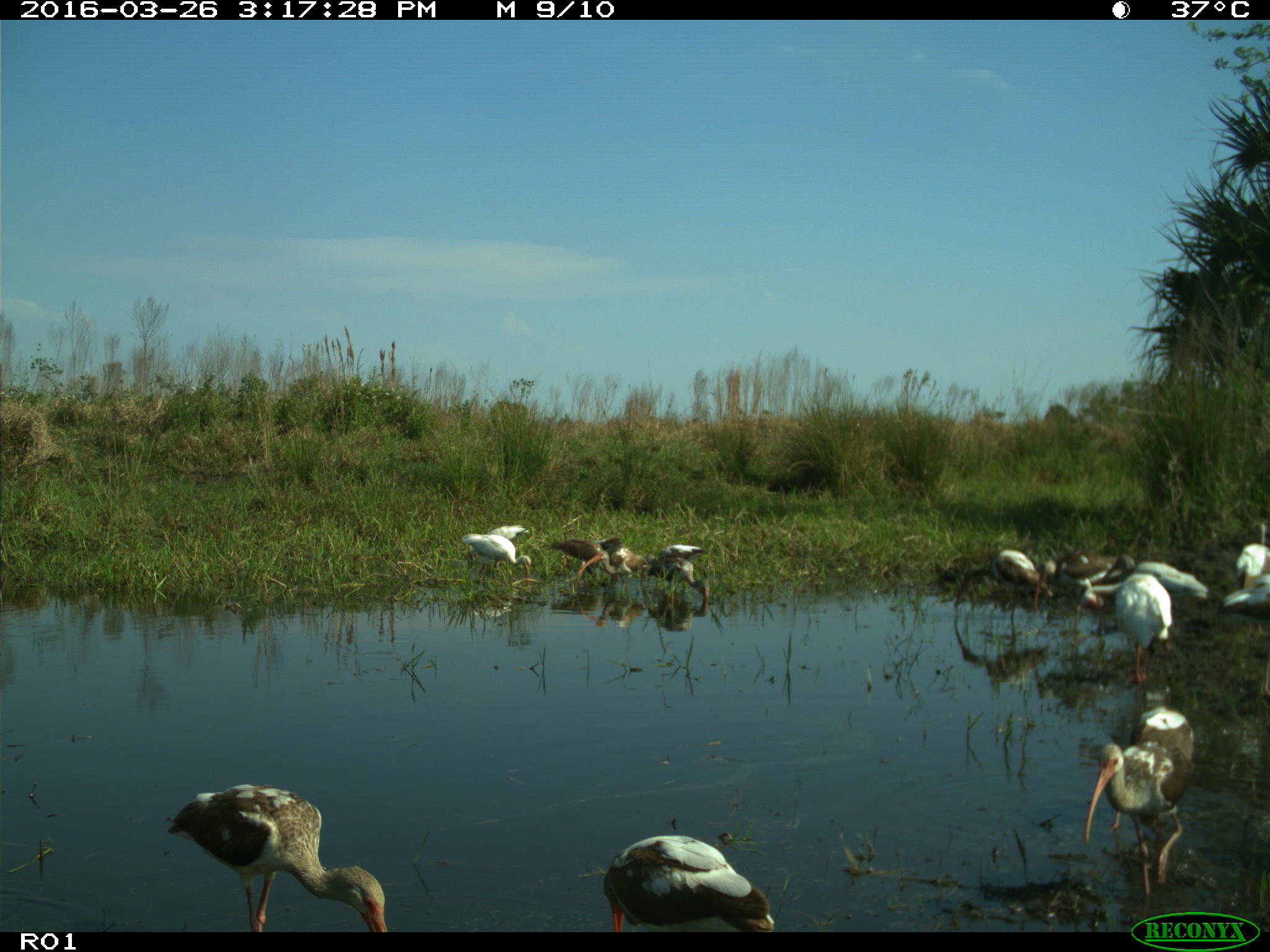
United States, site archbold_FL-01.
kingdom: Animalia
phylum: Chordata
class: Aves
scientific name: Aves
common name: birds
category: unidentified bird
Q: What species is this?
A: Unidentified bird (birds) (Aves).